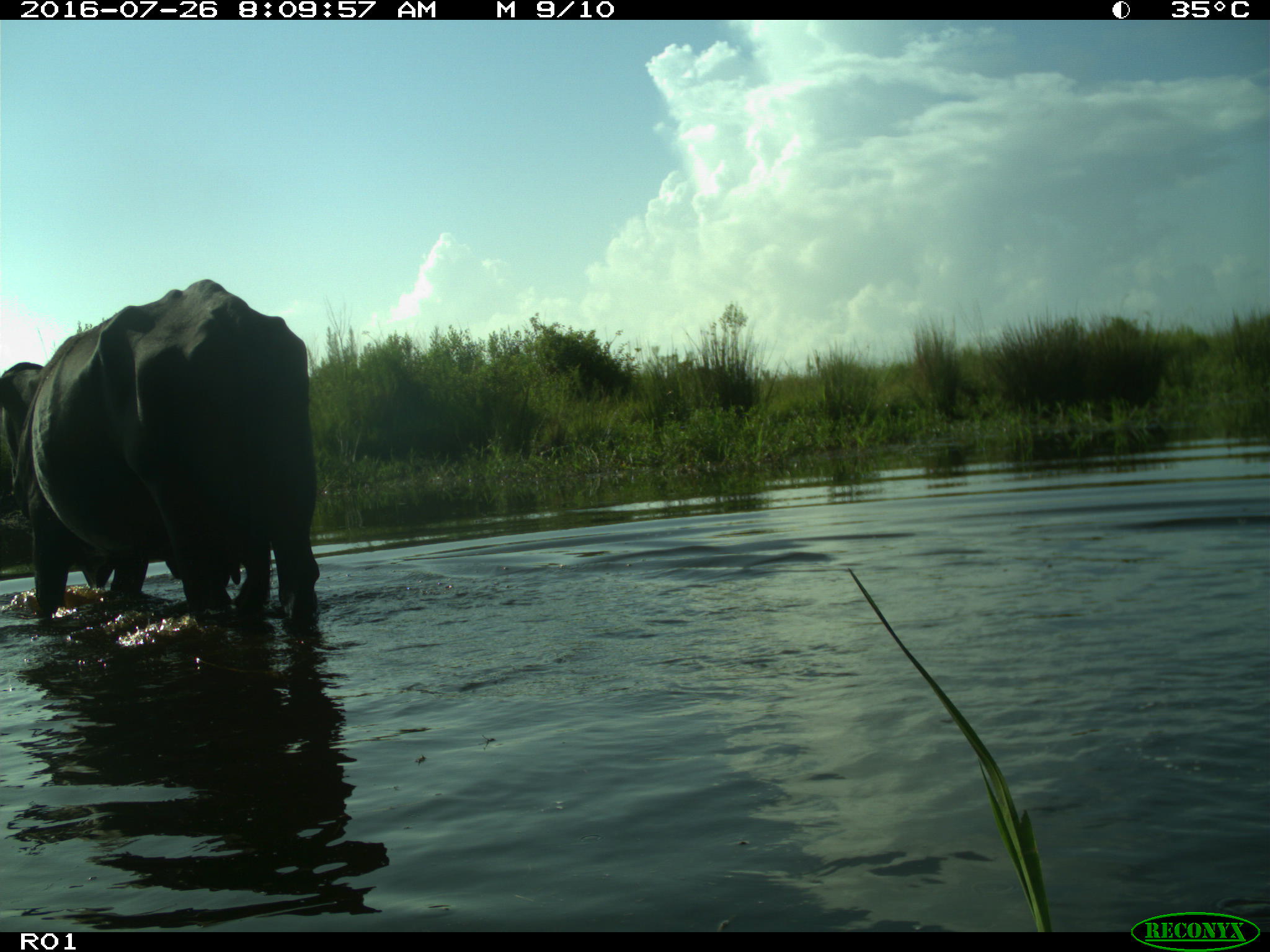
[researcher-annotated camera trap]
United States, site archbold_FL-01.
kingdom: Animalia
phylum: Chordata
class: Mammalia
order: Artiodactyla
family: Bovidae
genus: Bos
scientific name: Bos taurus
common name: domestic cow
Bos taurus (domestic cow).